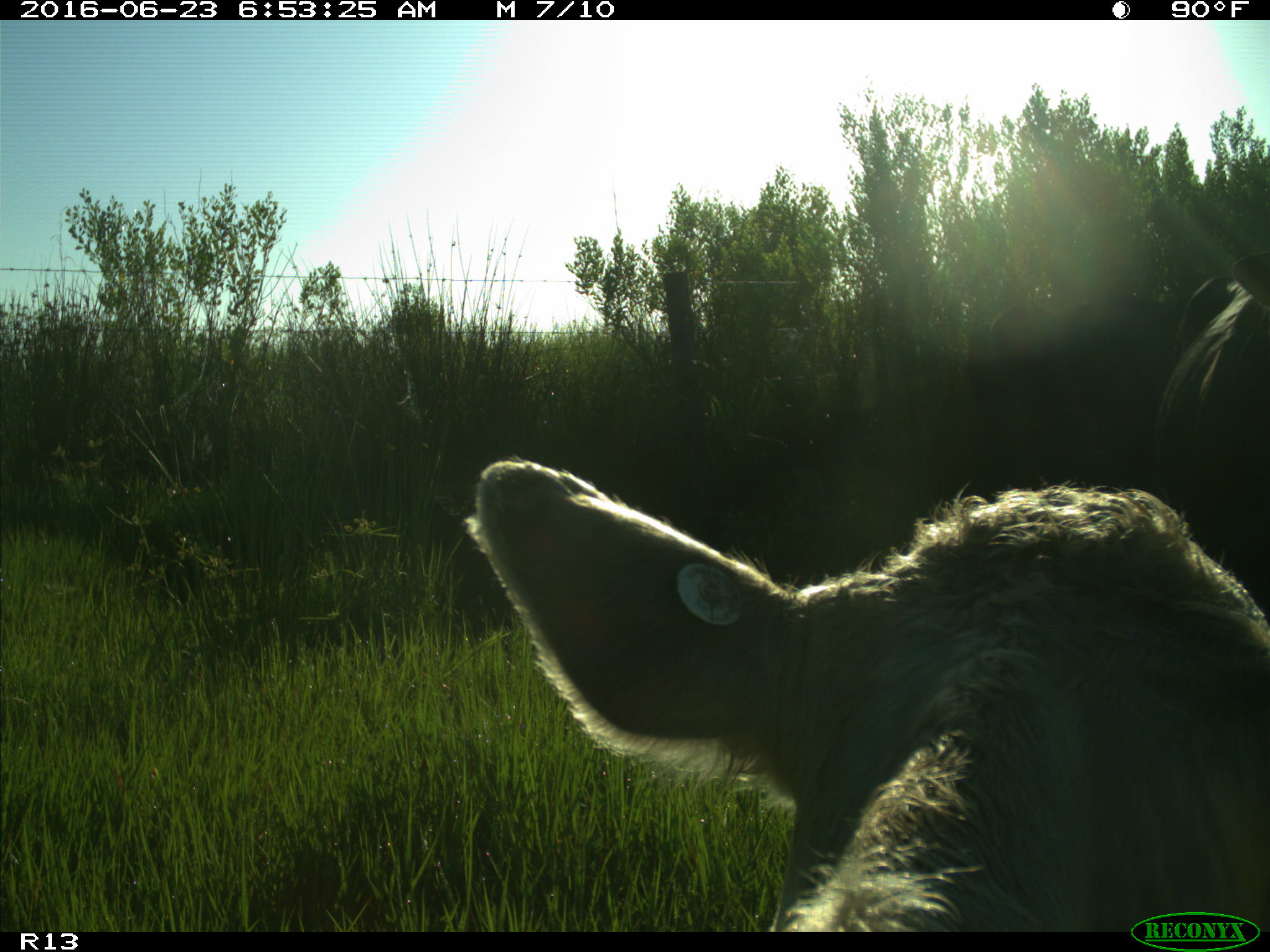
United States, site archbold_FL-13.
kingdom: Animalia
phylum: Chordata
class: Mammalia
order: Artiodactyla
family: Bovidae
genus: Bos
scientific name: Bos taurus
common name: domestic cow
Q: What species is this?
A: Bos taurus (domestic cow).